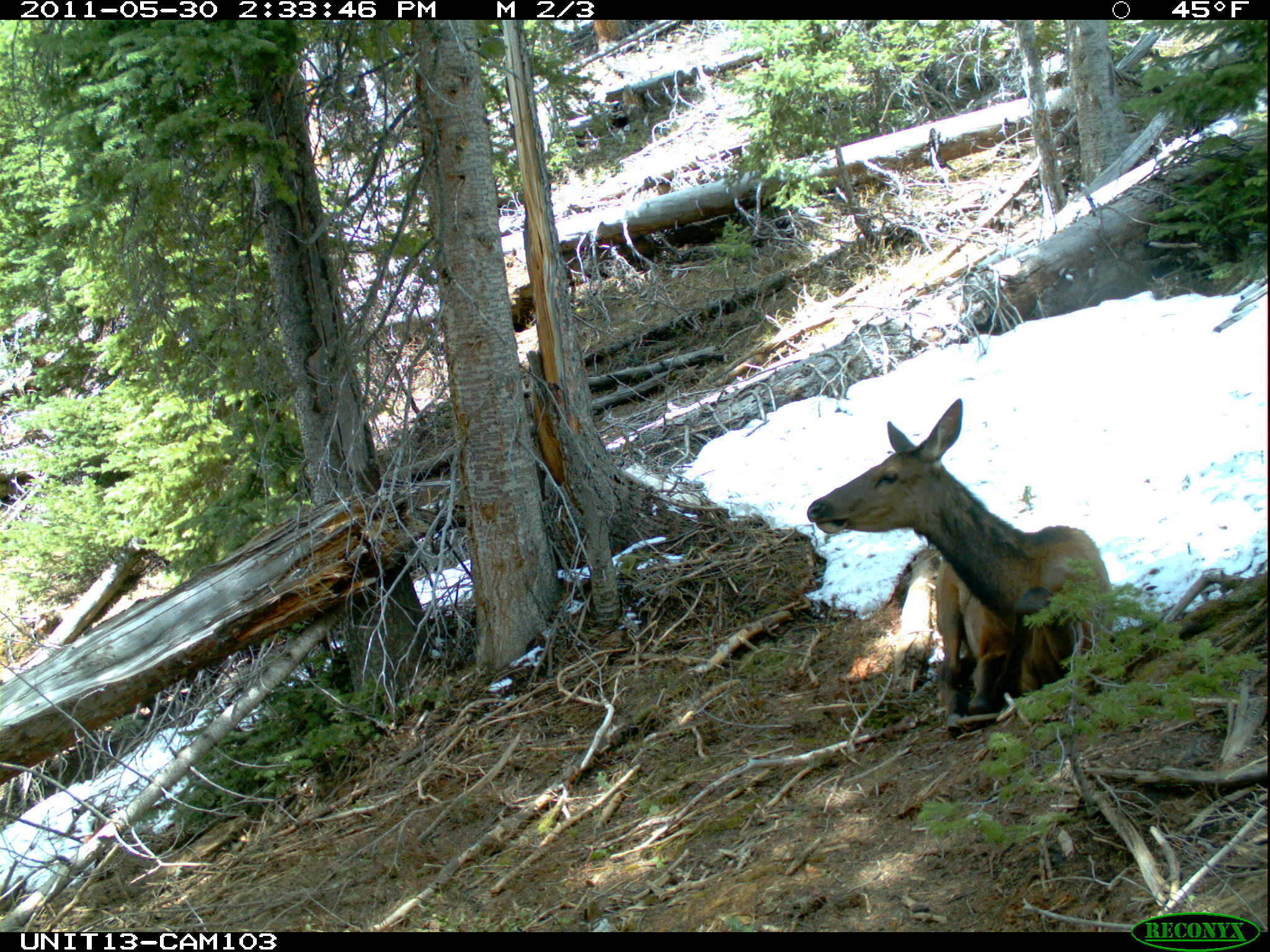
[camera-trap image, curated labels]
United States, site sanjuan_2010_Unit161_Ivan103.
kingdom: Animalia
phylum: Chordata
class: Mammalia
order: Artiodactyla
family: Cervidae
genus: Cervus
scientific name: Cervus elaphus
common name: red deer